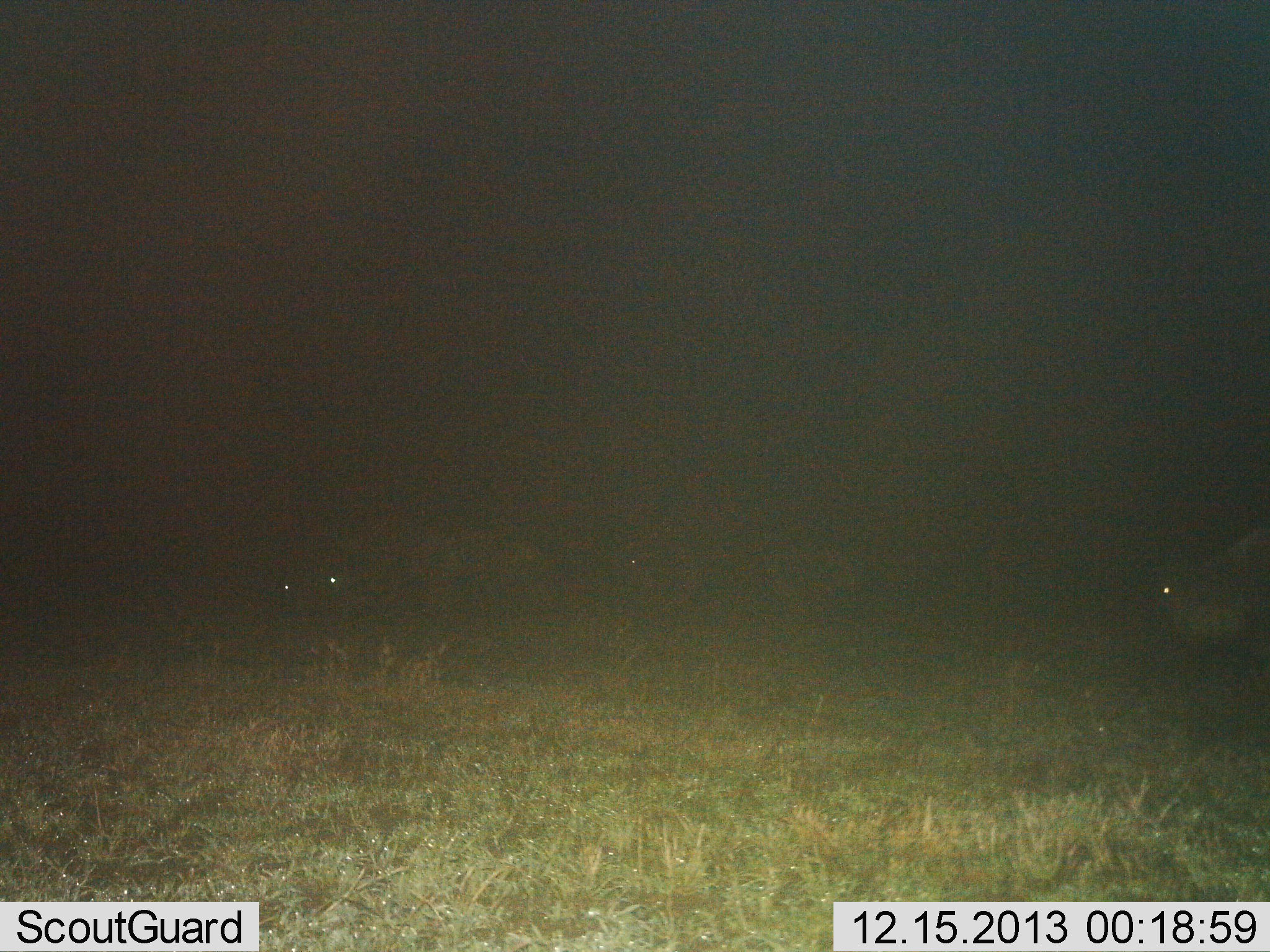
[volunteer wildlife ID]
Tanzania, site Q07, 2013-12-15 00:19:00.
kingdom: Animalia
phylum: Chordata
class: Mammalia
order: Artiodactyla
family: Bovidae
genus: Connochaetes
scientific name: Connochaetes taurinus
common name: blue wildebeest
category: wildebeest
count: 4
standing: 40%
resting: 0%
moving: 20%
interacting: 0%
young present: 0%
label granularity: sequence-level